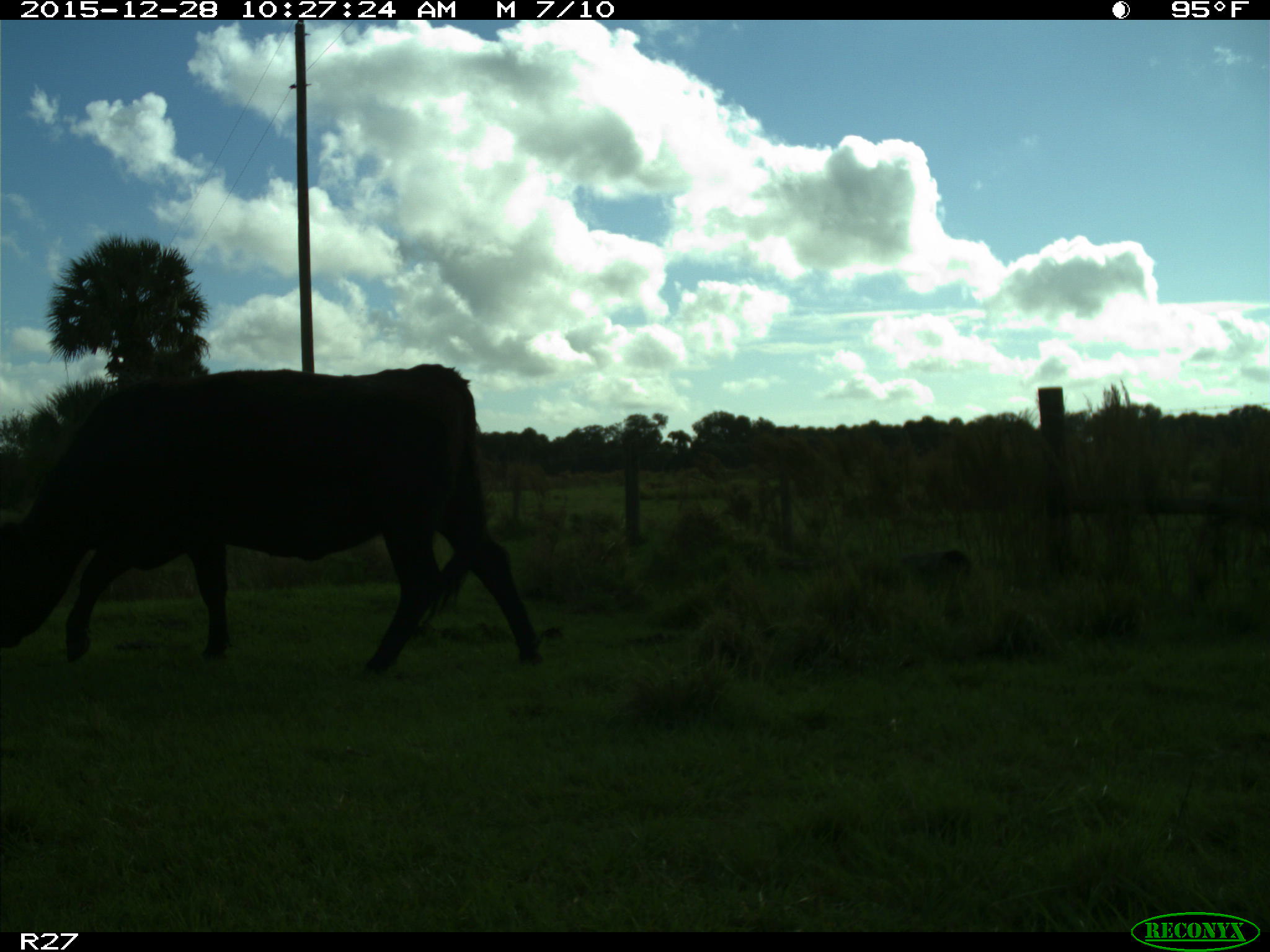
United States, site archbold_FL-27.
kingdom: Animalia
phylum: Chordata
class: Mammalia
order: Artiodactyla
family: Bovidae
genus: Bos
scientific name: Bos taurus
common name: domestic cow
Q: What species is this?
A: Bos taurus (domestic cow).